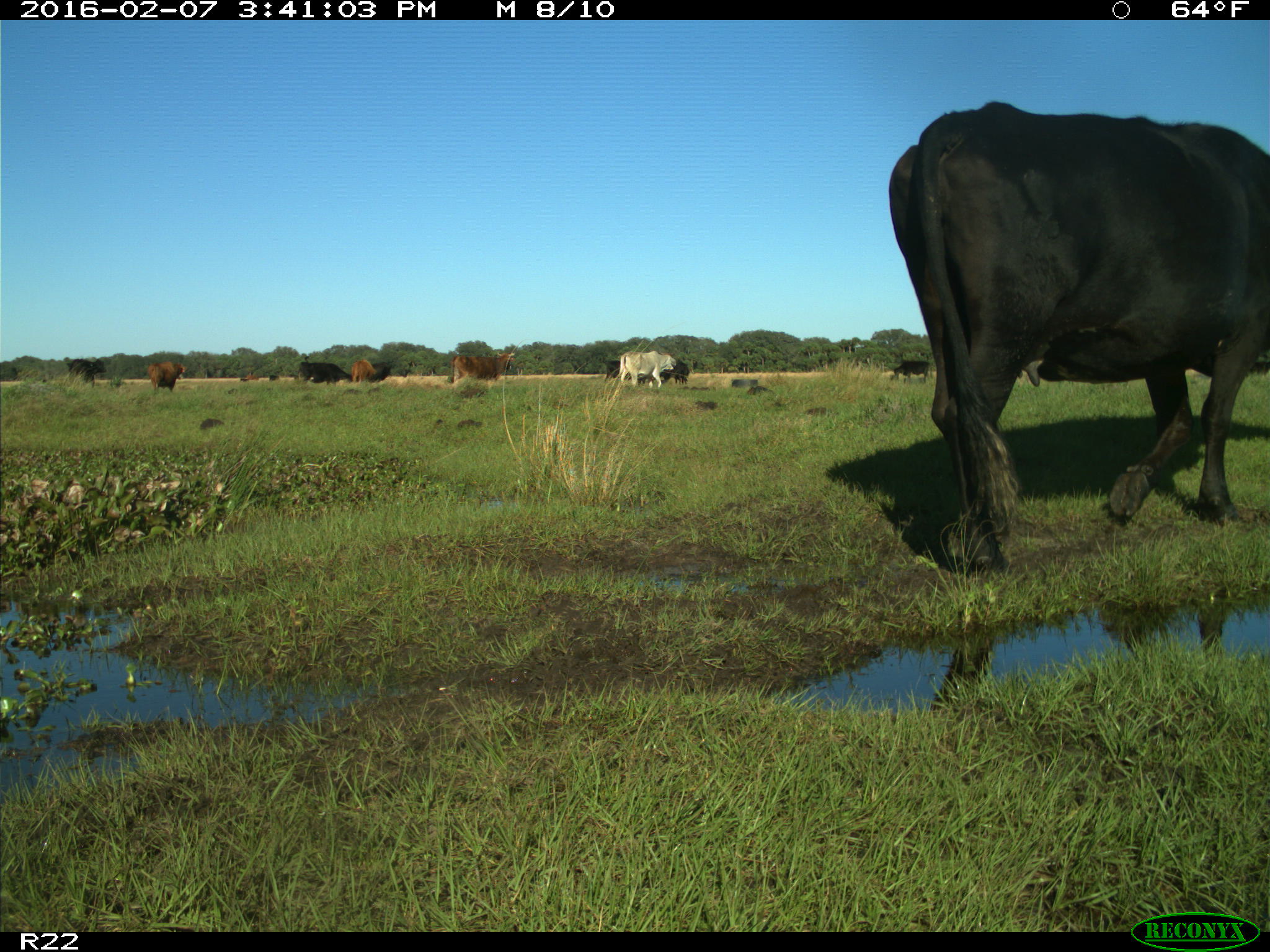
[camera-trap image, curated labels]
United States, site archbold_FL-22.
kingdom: Animalia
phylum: Chordata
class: Mammalia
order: Artiodactyla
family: Bovidae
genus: Bos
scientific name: Bos taurus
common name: domestic cow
Bos taurus (domestic cow).